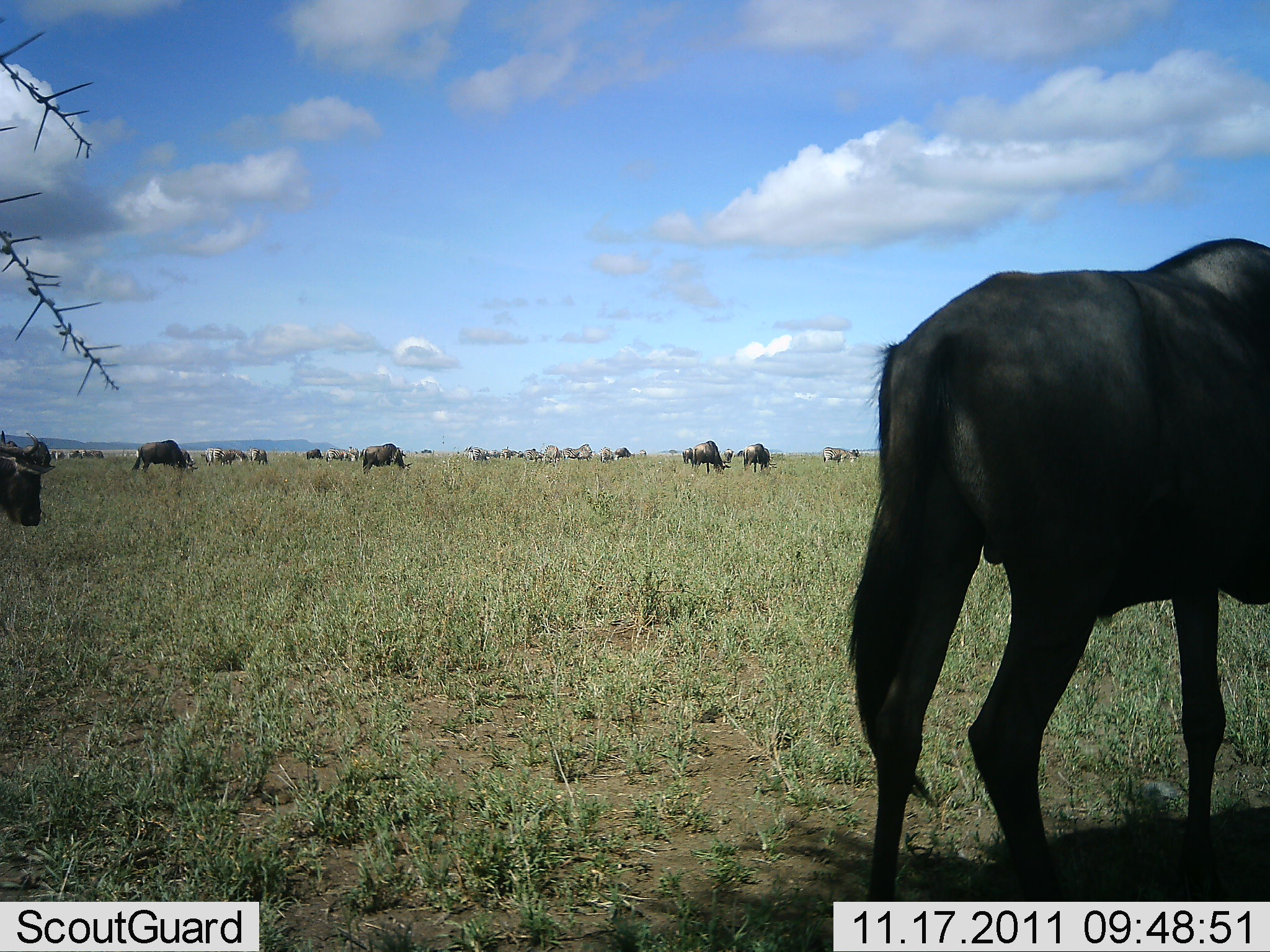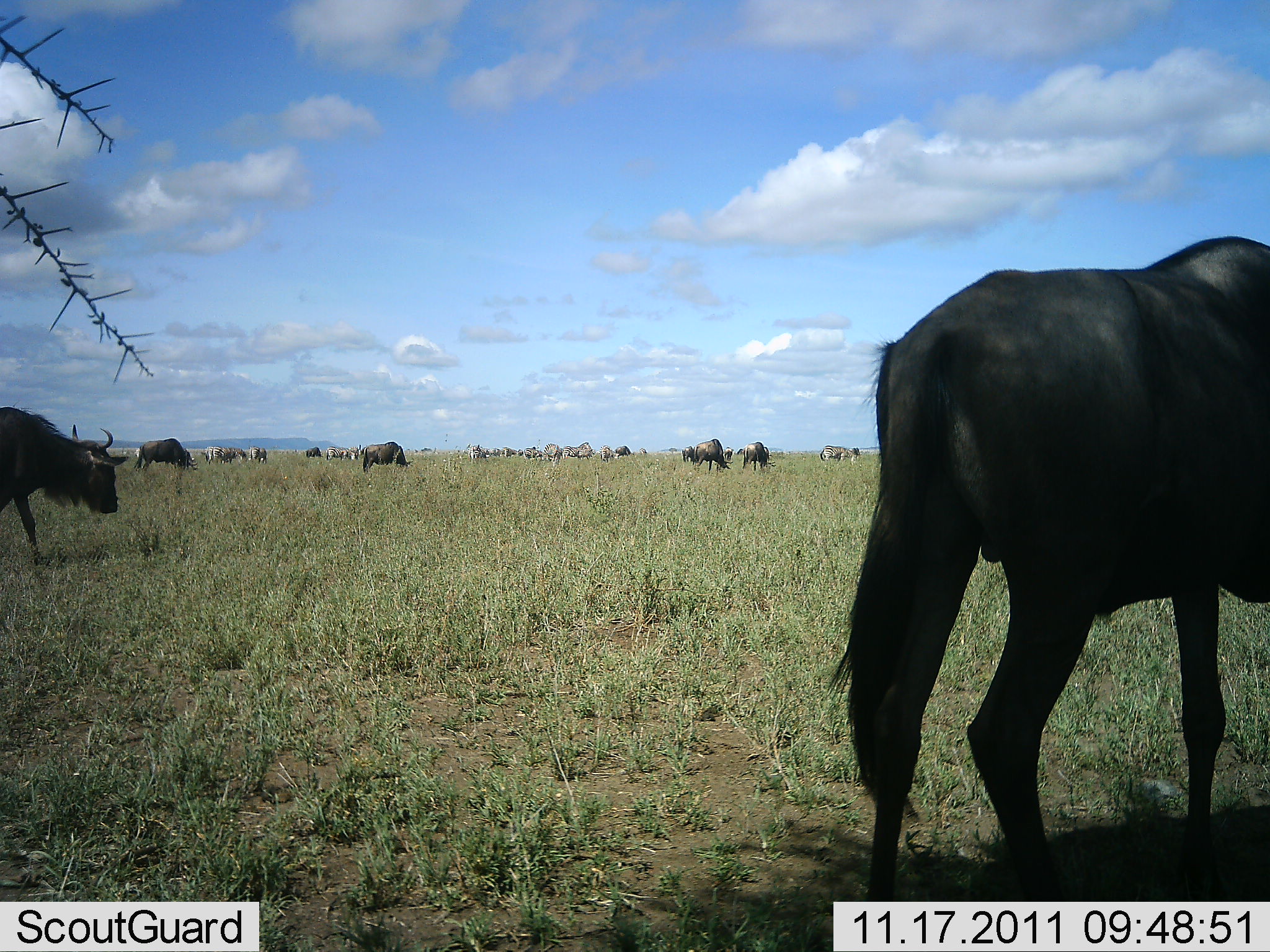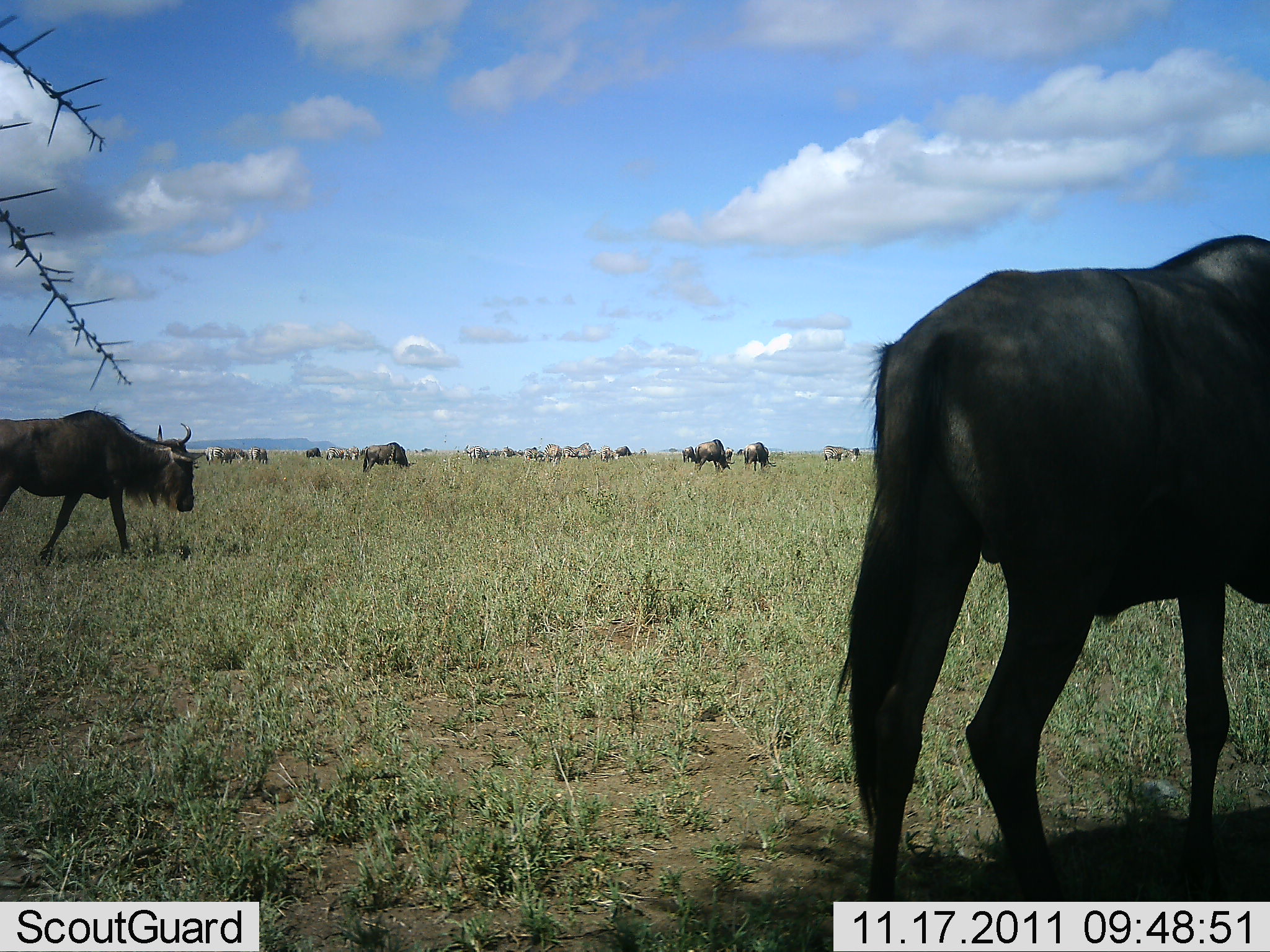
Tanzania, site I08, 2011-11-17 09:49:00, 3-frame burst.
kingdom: Animalia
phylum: Chordata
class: Mammalia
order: Artiodactyla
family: Bovidae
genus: Connochaetes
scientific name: Connochaetes taurinus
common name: blue wildebeest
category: wildebeest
Wildebeest (blue wildebeest) (Connochaetes taurinus), count 11-50. Behavior (volunteer vote fractions): standing 69%, resting 0%, moving 69%, interacting 0%. Young present (vote fraction): 0%. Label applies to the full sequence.